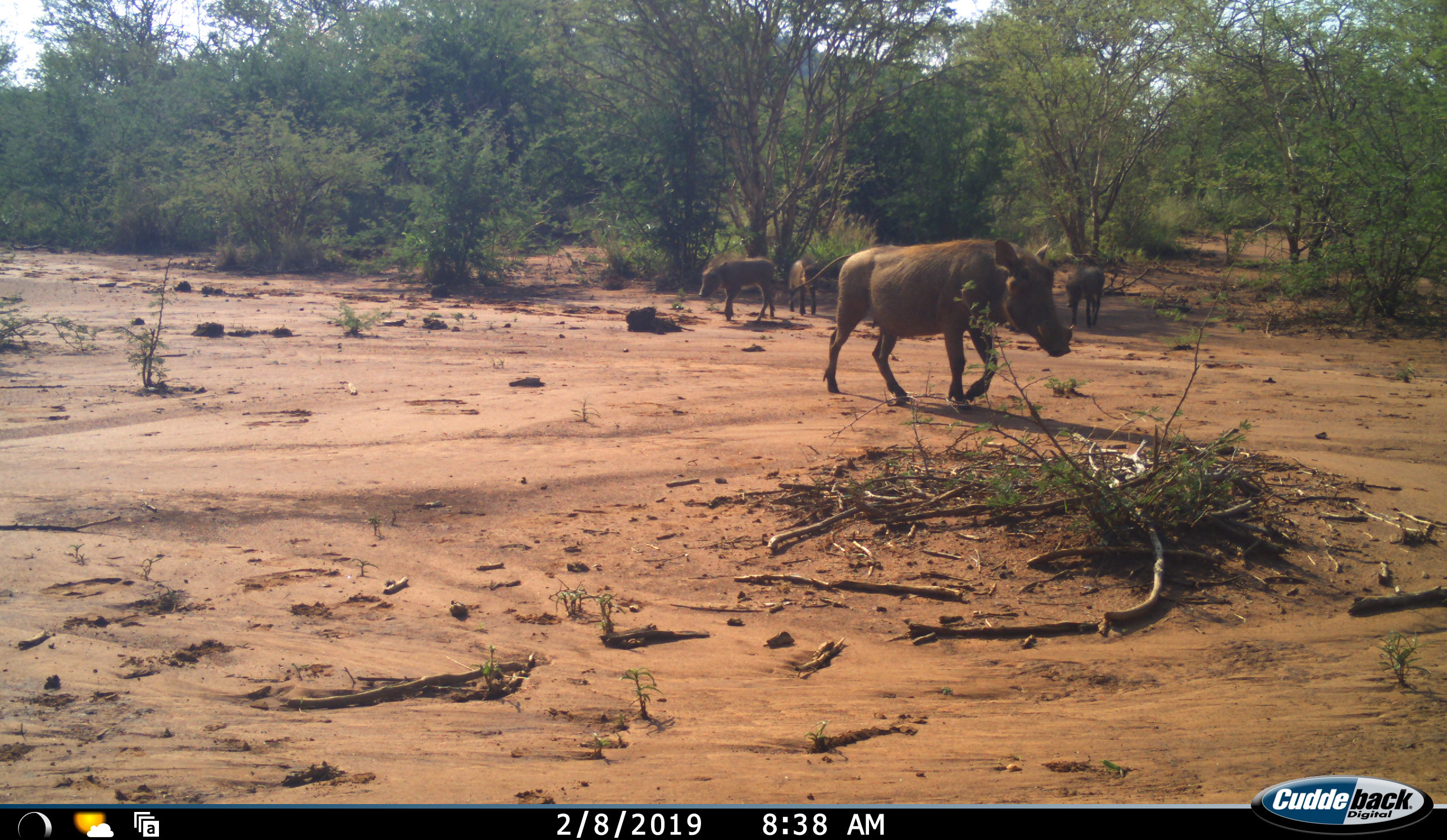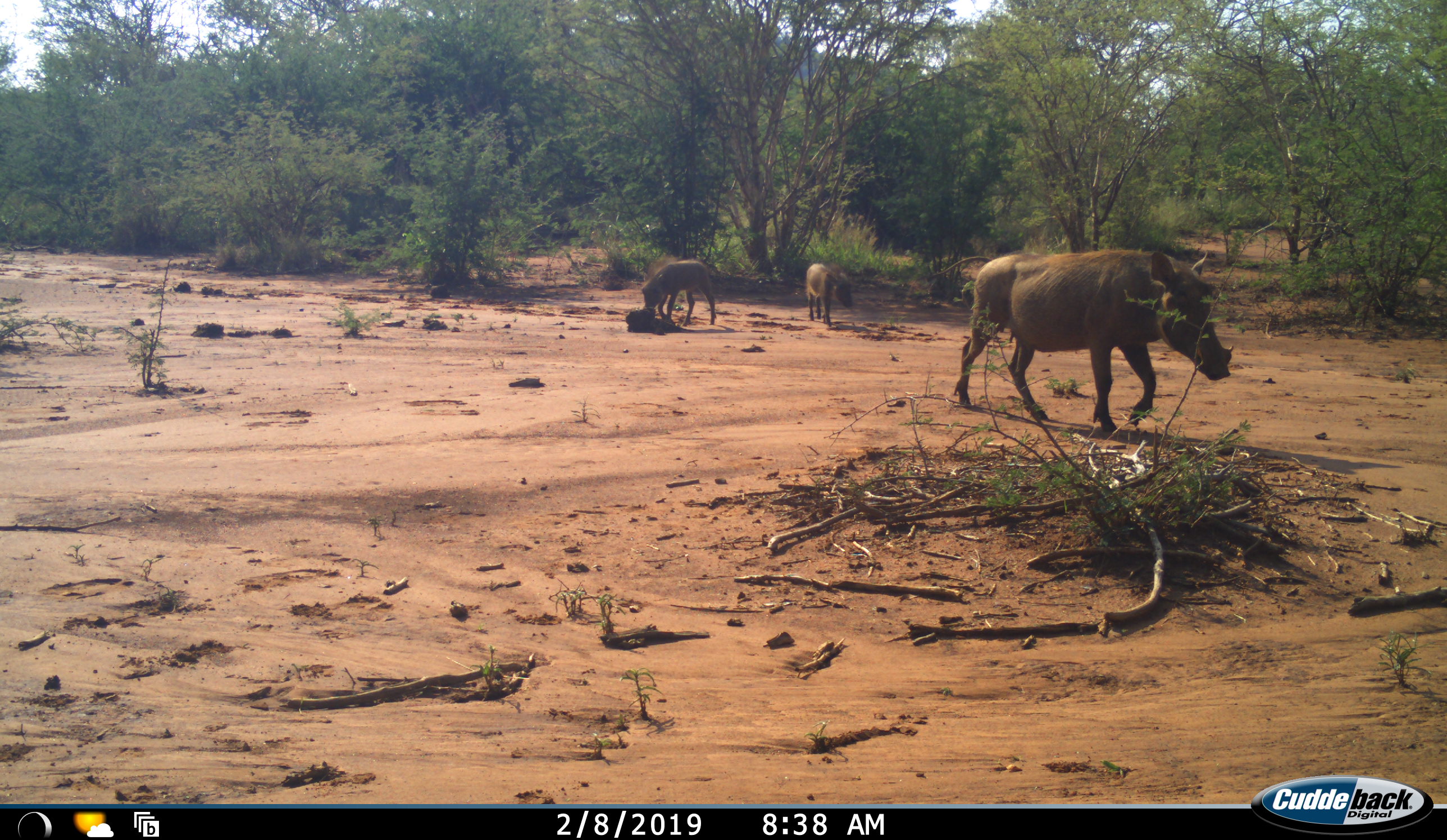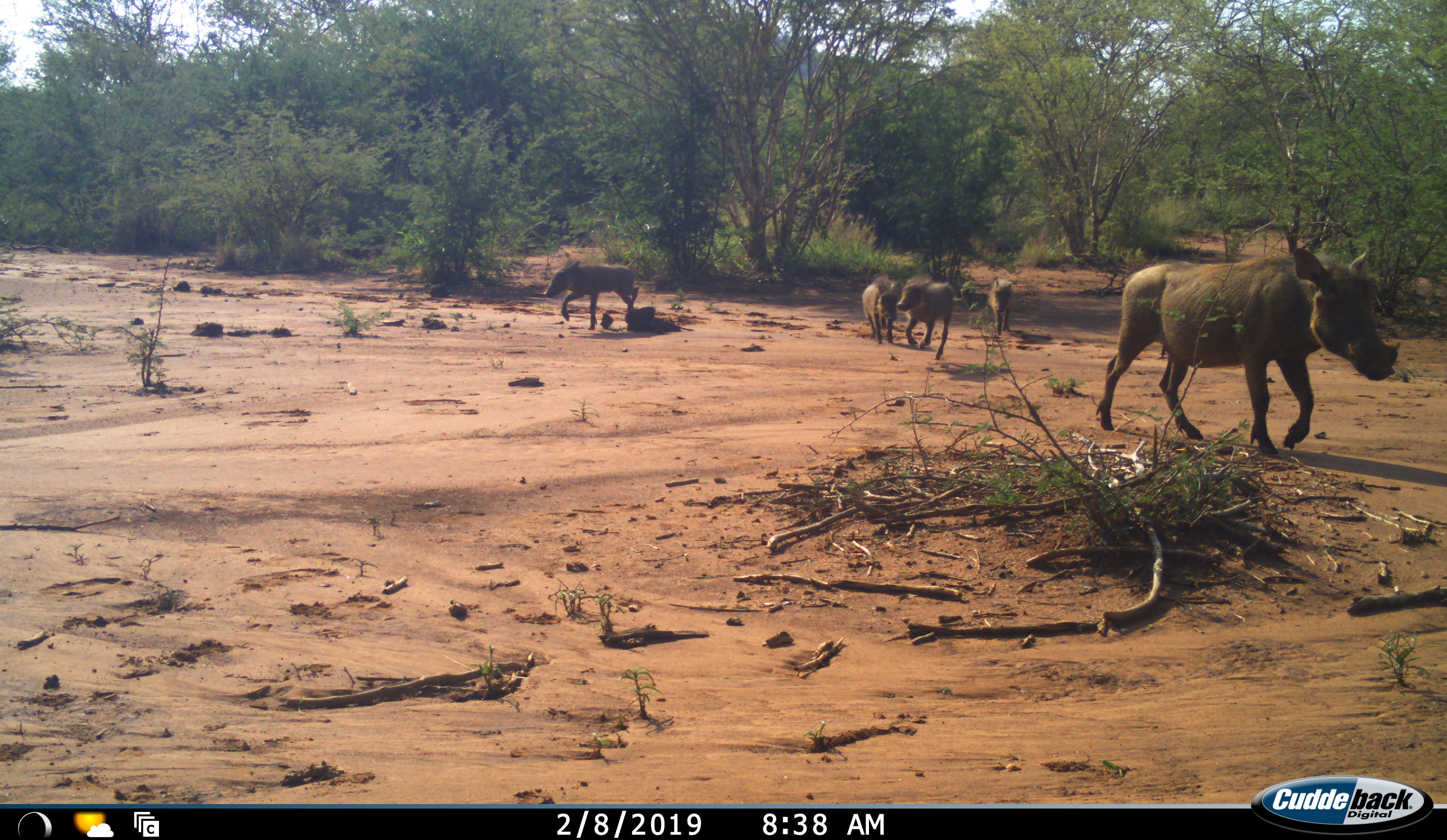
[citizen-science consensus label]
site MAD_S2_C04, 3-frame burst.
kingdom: Animalia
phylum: Chordata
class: Mammalia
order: Artiodactyla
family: Suidae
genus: Phacochoerus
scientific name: Phacochoerus africanus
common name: warthog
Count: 5.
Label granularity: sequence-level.